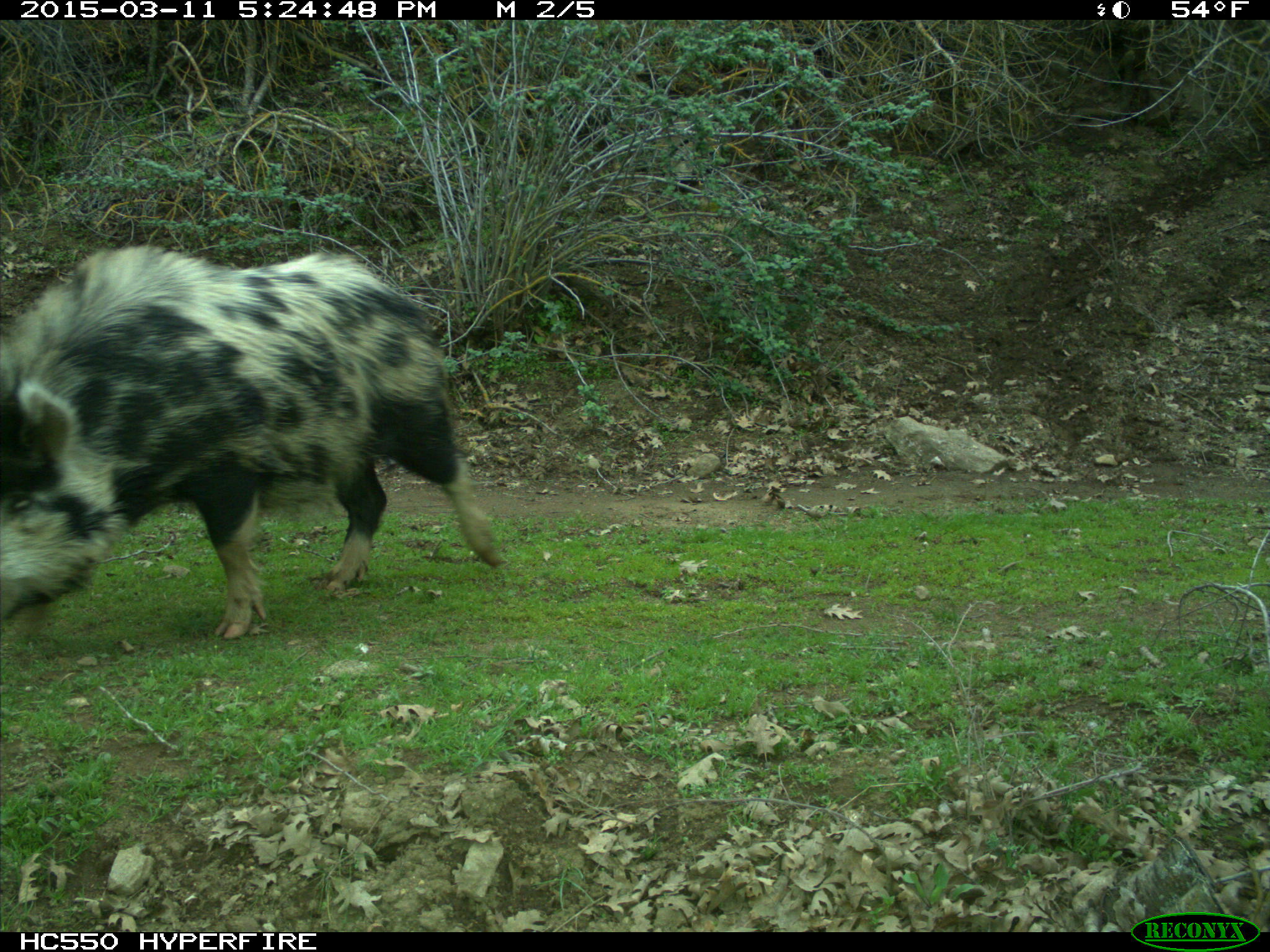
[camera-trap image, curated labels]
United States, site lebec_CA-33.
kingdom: Animalia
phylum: Chordata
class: Mammalia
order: Artiodactyla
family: Suidae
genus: Sus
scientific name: Sus scrofa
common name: wild boar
Sus scrofa (wild boar).